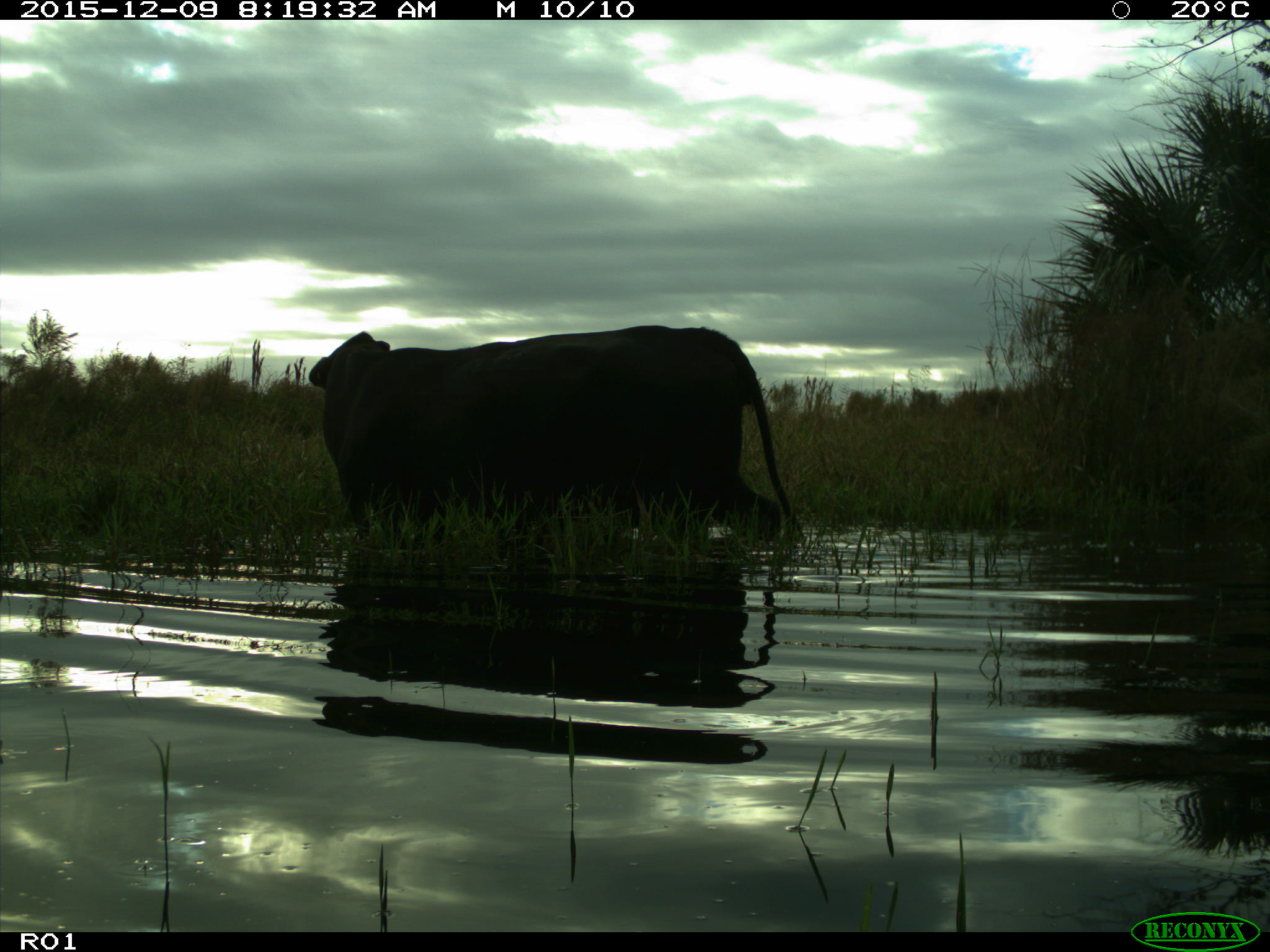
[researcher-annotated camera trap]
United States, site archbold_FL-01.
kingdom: Animalia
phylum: Chordata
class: Mammalia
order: Artiodactyla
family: Bovidae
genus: Bos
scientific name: Bos taurus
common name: domestic cow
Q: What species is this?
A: Bos taurus (domestic cow).